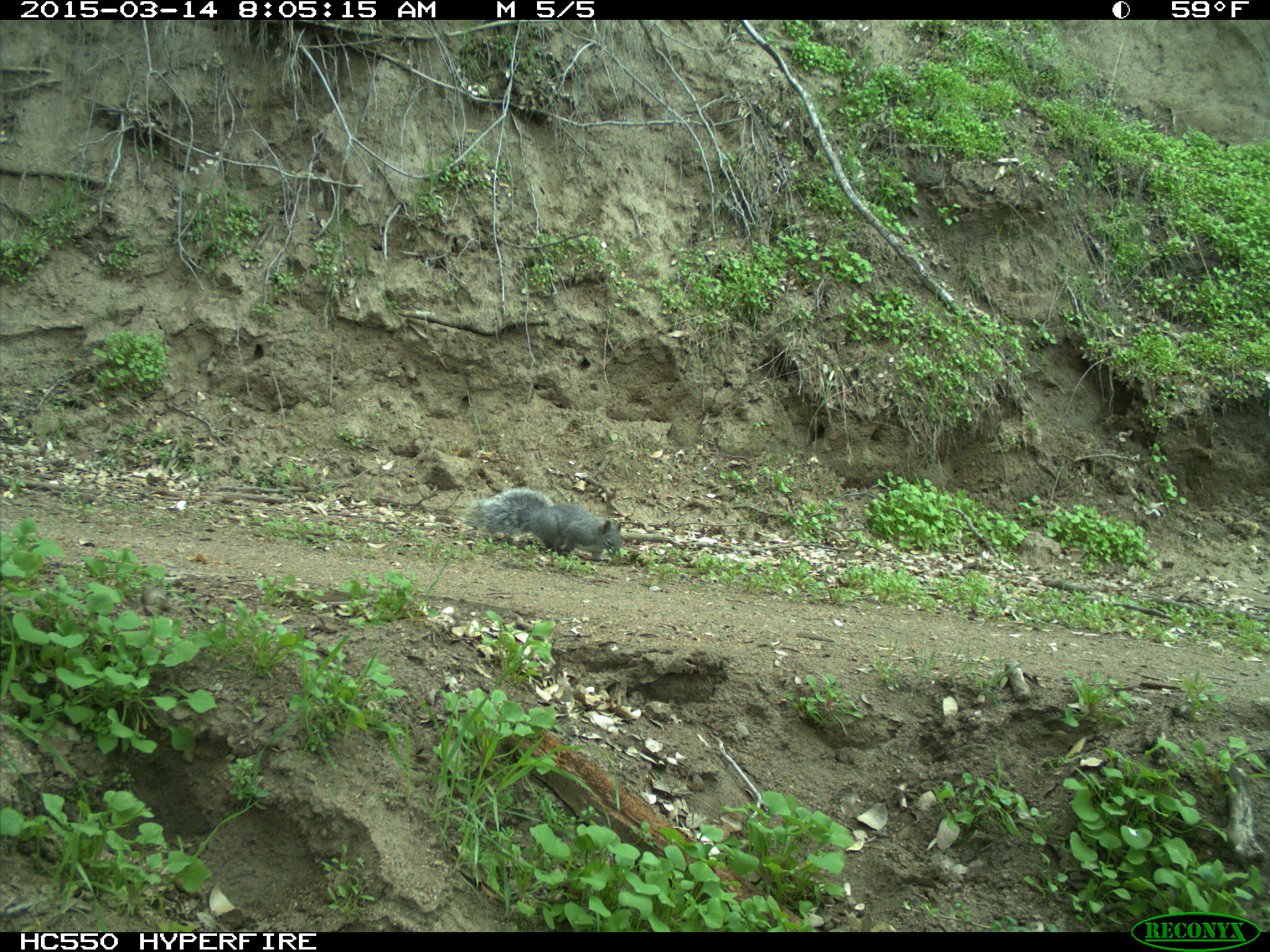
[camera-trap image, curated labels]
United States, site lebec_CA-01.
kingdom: Animalia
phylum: Chordata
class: Mammalia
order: Rodentia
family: Sciuridae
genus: Sciurus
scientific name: Sciurus carolinensis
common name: eastern gray squirrel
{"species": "Sciurus carolinensis (eastern gray squirrel)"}